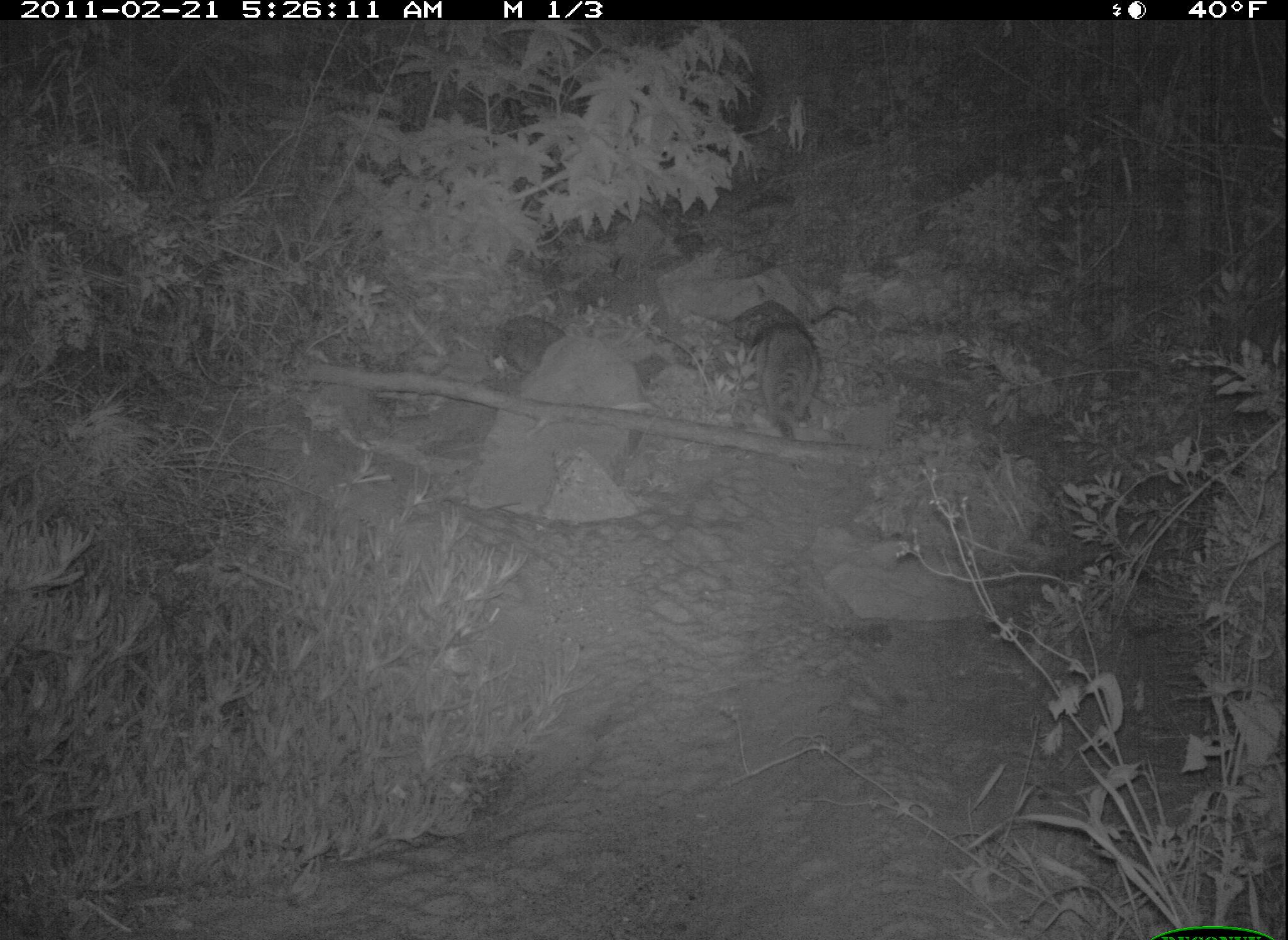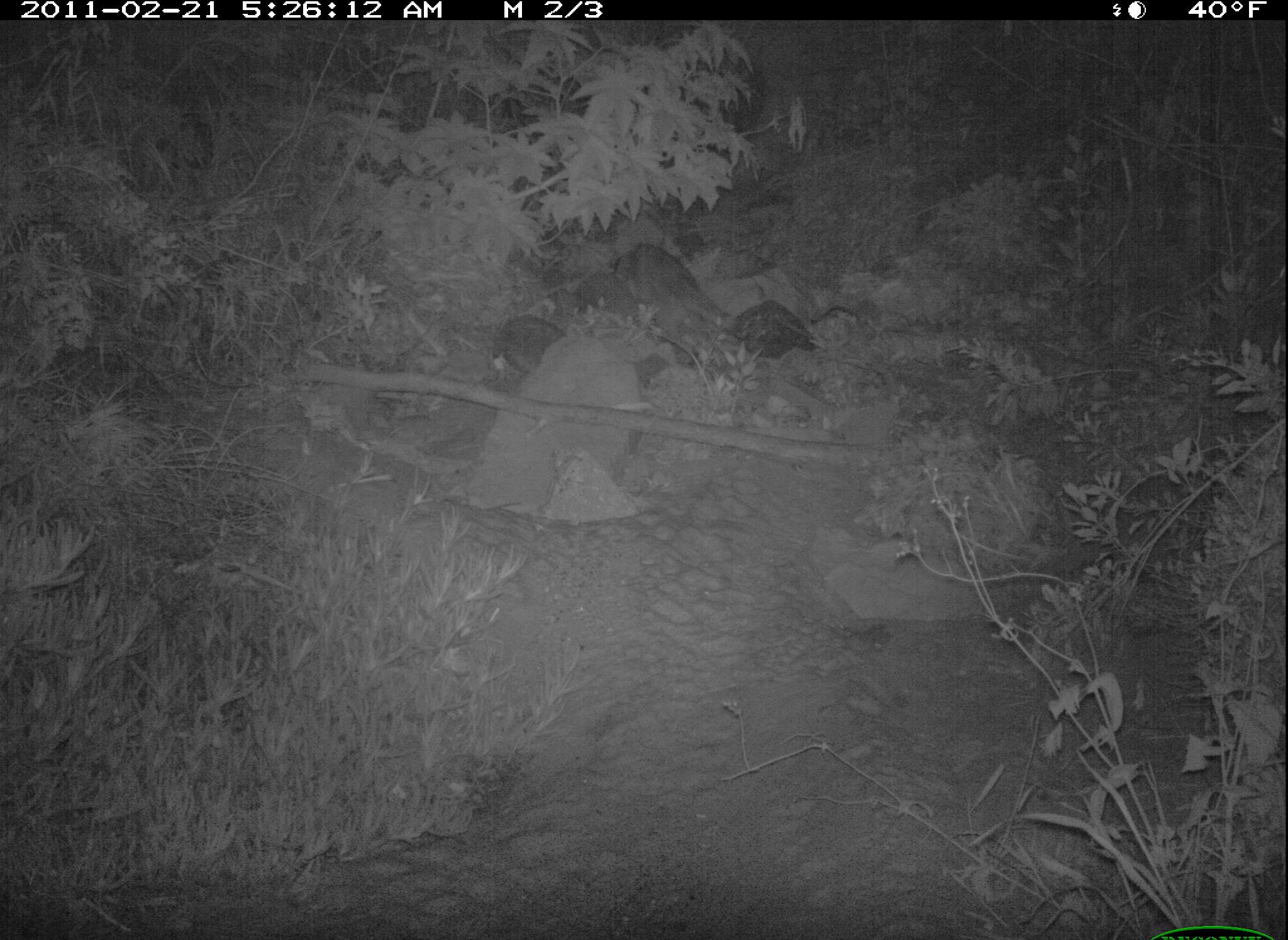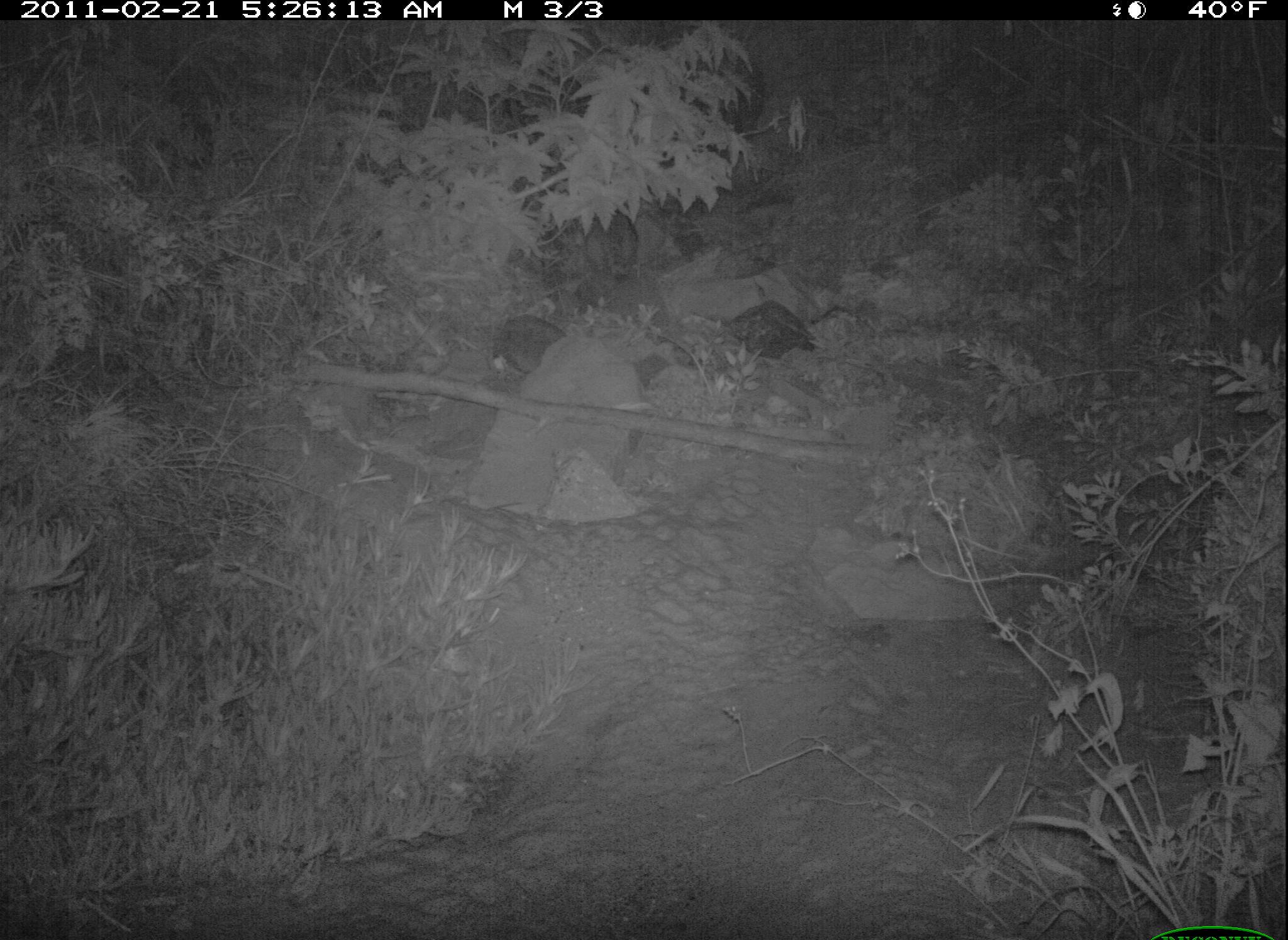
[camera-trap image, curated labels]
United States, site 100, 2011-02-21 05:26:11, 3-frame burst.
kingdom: Animalia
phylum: Chordata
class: Mammalia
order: Carnivora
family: Procyonidae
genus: Procyon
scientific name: Procyon lotor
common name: raccoon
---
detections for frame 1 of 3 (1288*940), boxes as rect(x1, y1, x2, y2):
raccoon: rect(736, 292, 829, 448)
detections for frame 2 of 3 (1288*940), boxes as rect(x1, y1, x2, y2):
raccoon: rect(608, 238, 731, 333)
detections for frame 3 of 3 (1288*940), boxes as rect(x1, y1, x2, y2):
raccoon: rect(583, 201, 642, 283)